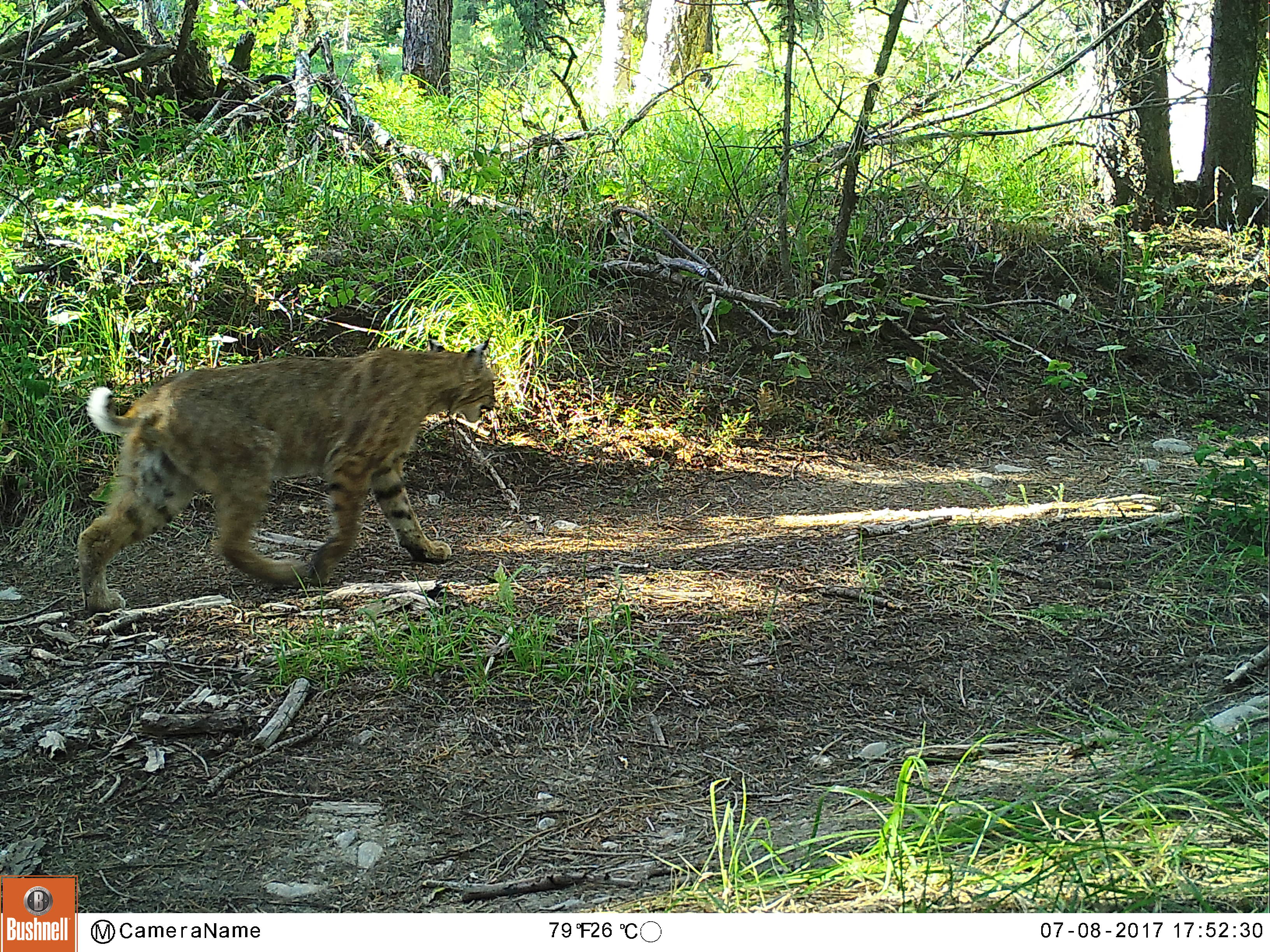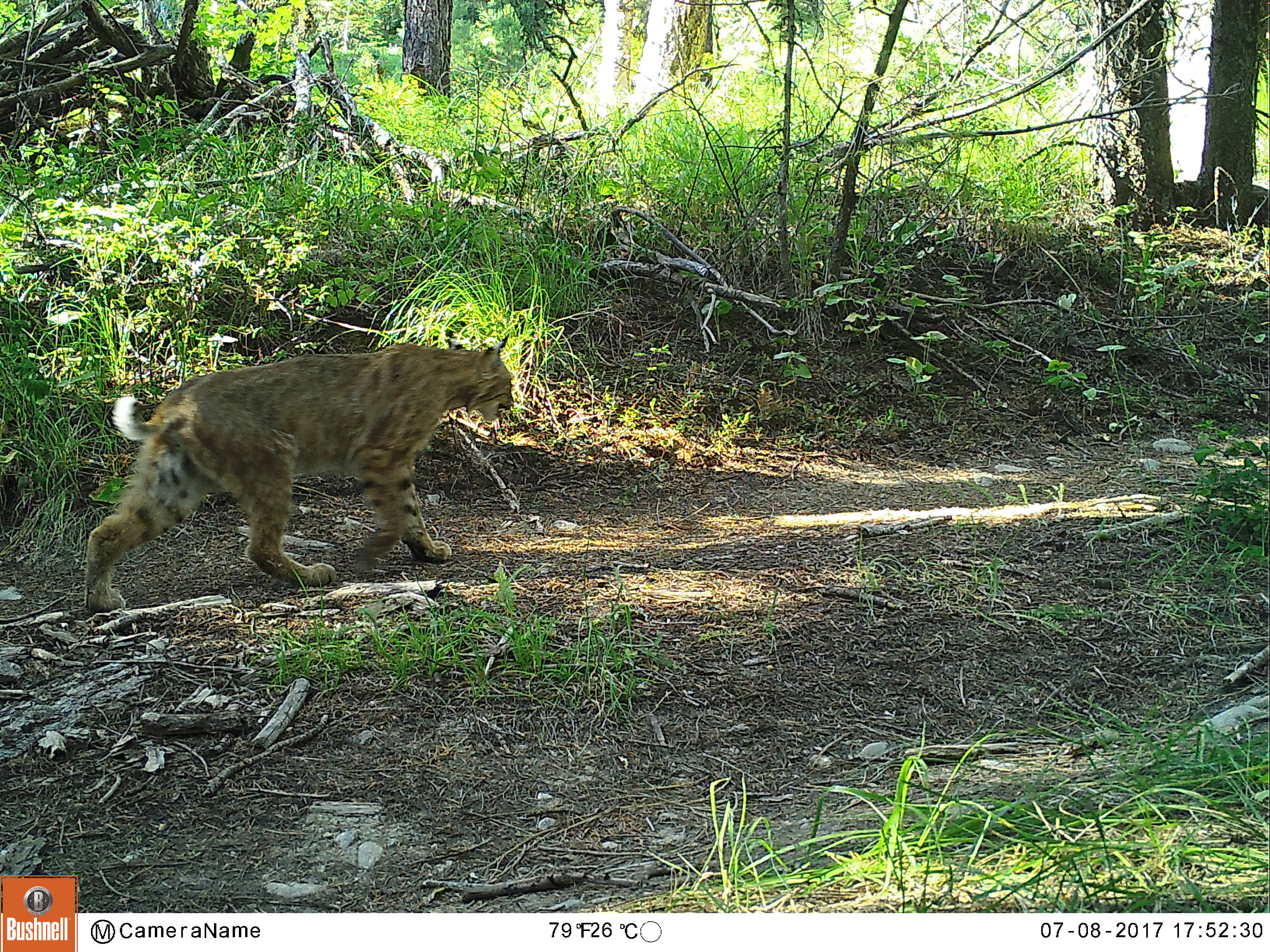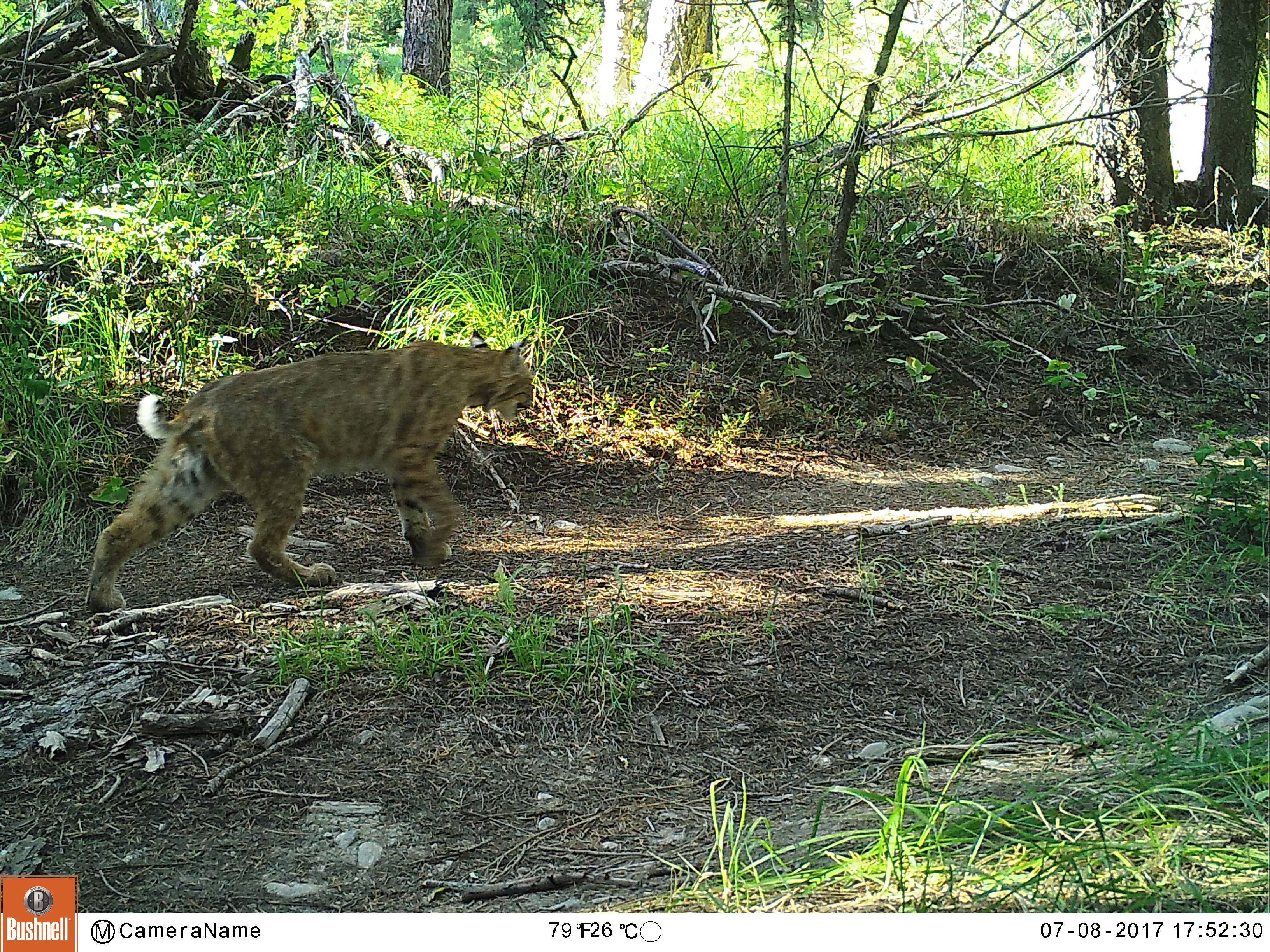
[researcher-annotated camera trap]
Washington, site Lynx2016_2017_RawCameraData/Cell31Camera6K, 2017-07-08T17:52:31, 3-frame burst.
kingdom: Animalia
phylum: Chordata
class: Mammalia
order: Carnivora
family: Felidae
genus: Lynx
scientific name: Lynx rufus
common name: bobcat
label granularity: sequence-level